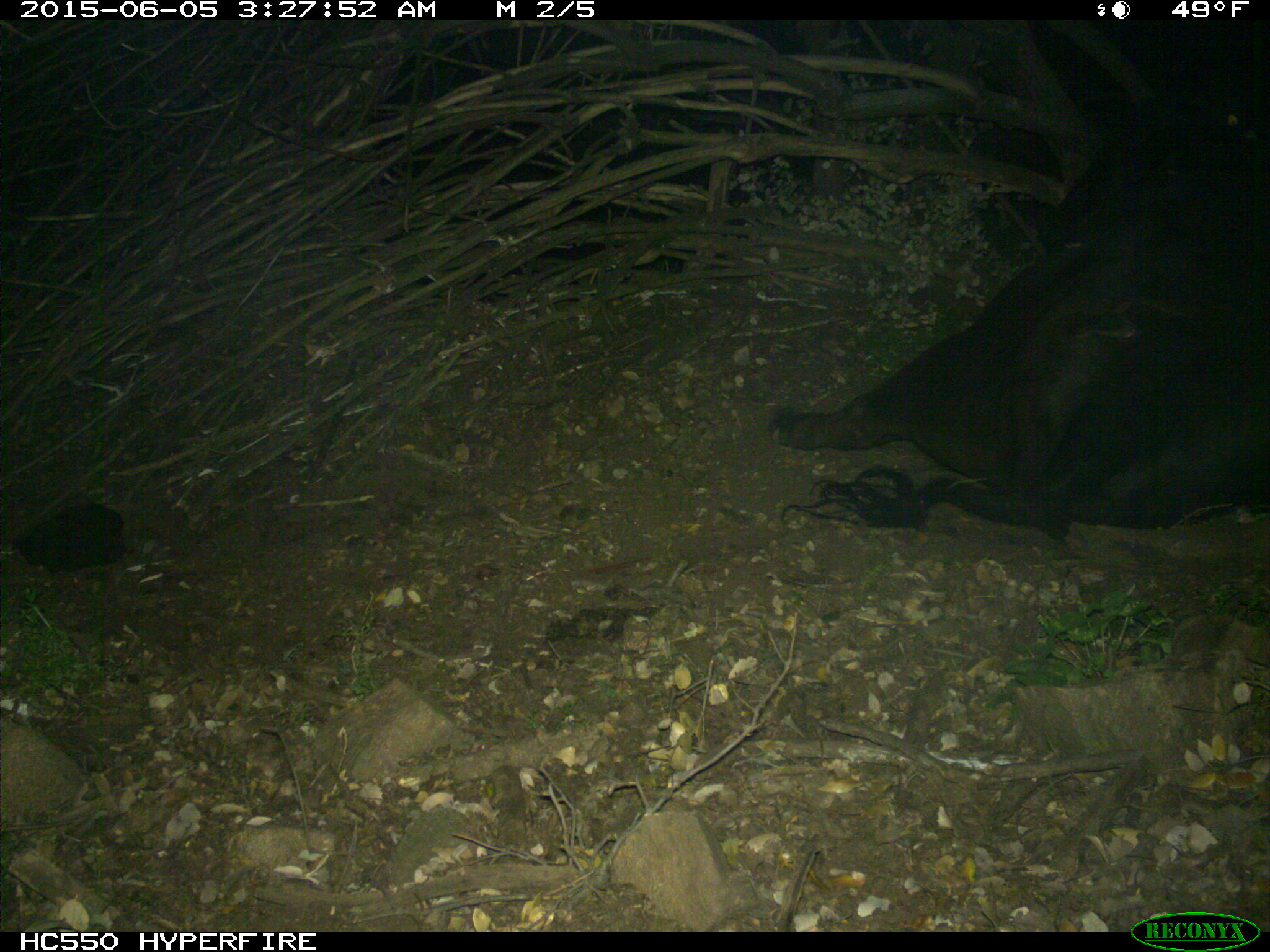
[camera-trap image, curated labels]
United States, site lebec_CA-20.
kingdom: Animalia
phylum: Chordata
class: Mammalia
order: Artiodactyla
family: Bovidae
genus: Bos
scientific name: Bos taurus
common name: domestic cow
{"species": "Bos taurus (domestic cow)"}